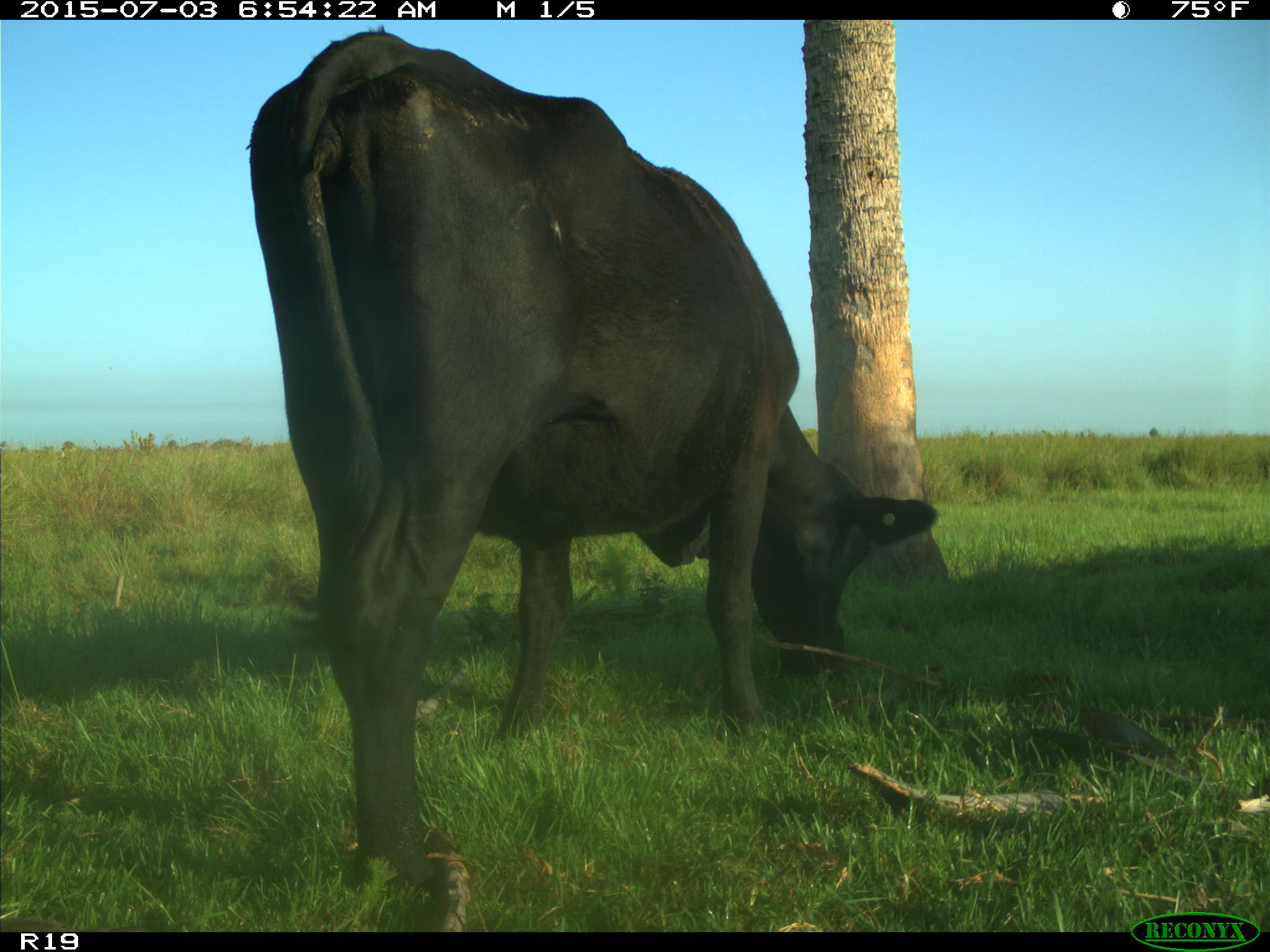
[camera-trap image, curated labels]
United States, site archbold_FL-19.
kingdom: Animalia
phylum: Chordata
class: Mammalia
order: Artiodactyla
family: Bovidae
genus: Bos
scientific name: Bos taurus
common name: domestic cow